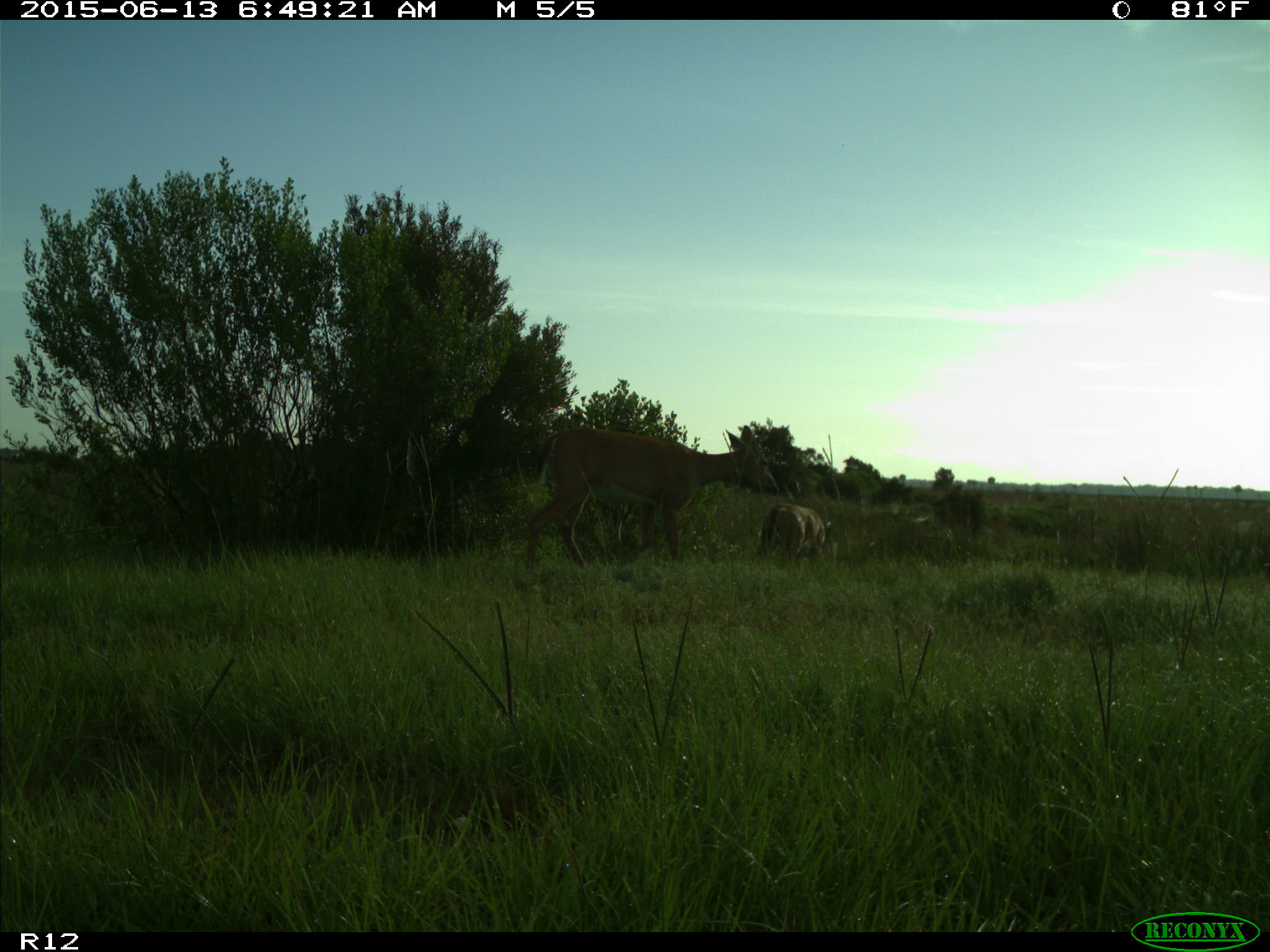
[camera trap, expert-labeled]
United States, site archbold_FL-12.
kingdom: Animalia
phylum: Chordata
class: Mammalia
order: Artiodactyla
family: Cervidae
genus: Odocoileus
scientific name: Odocoileus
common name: deer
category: unidentified deer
Unidentified deer (deer) (Odocoileus).